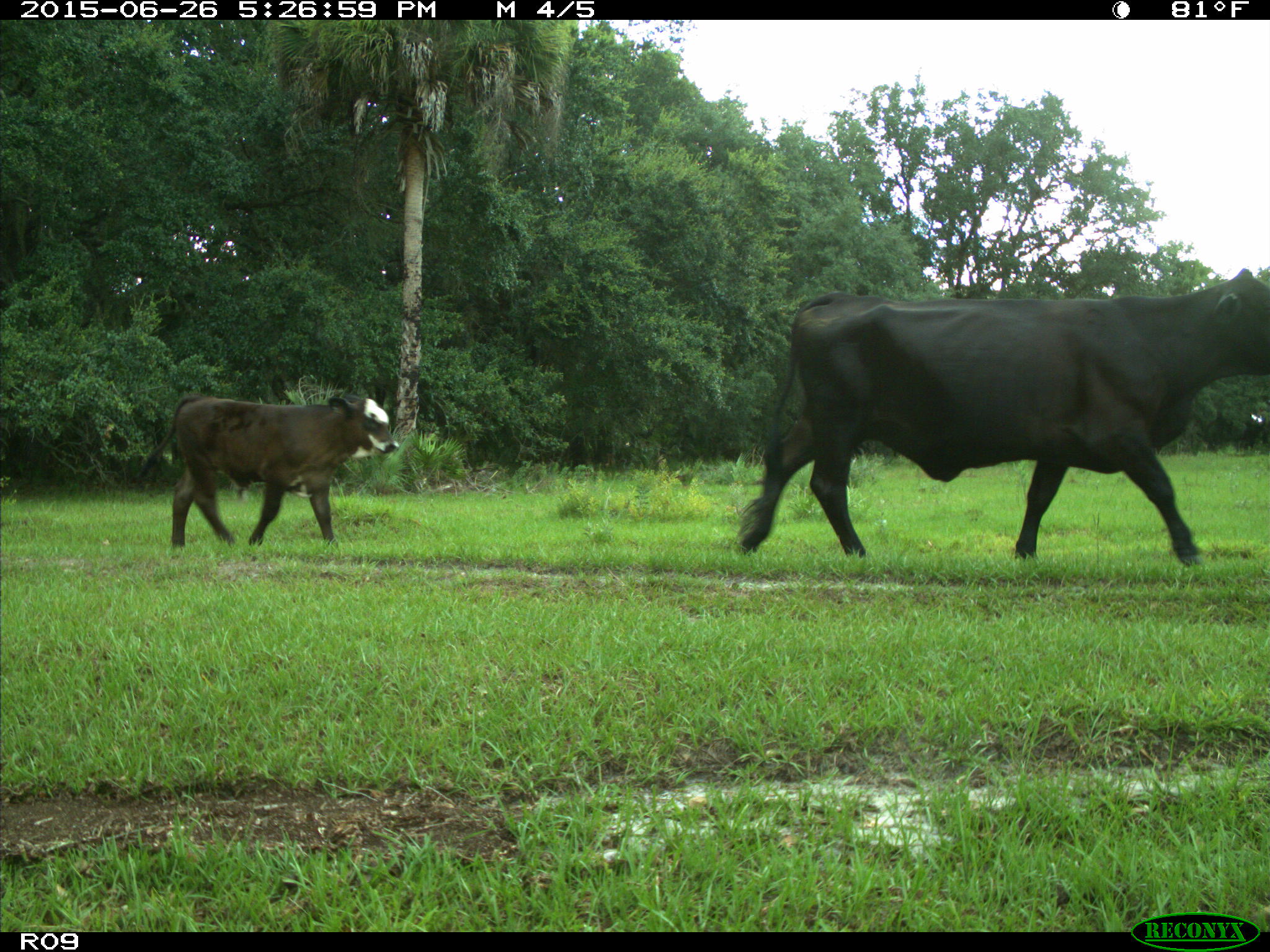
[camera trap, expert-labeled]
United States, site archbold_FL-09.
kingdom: Animalia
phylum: Chordata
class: Mammalia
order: Artiodactyla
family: Bovidae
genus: Bos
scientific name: Bos taurus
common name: domestic cow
Bos taurus (domestic cow).